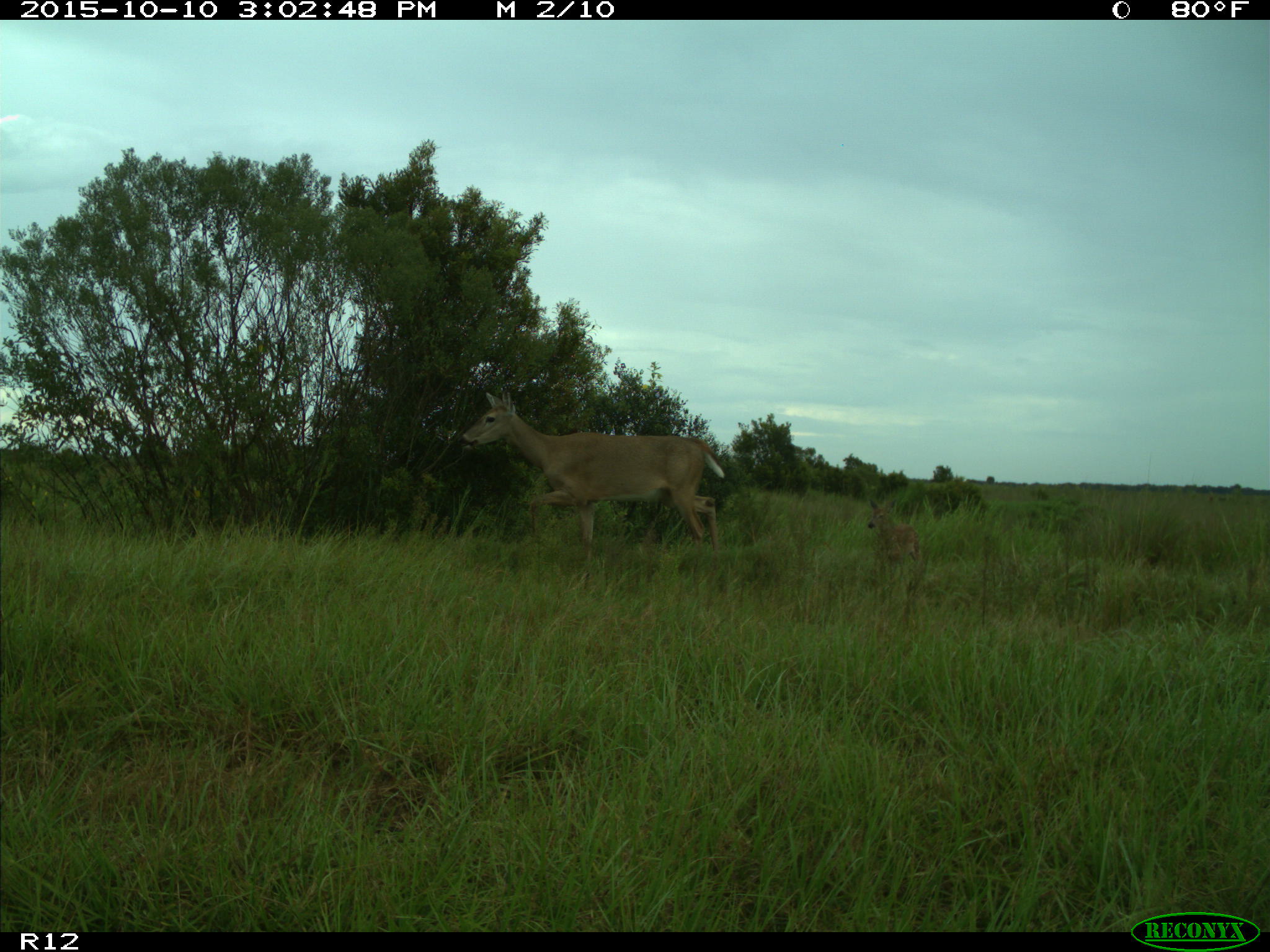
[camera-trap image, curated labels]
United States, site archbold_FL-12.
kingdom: Animalia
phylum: Chordata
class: Mammalia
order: Artiodactyla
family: Cervidae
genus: Odocoileus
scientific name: Odocoileus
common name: deer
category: unidentified deer